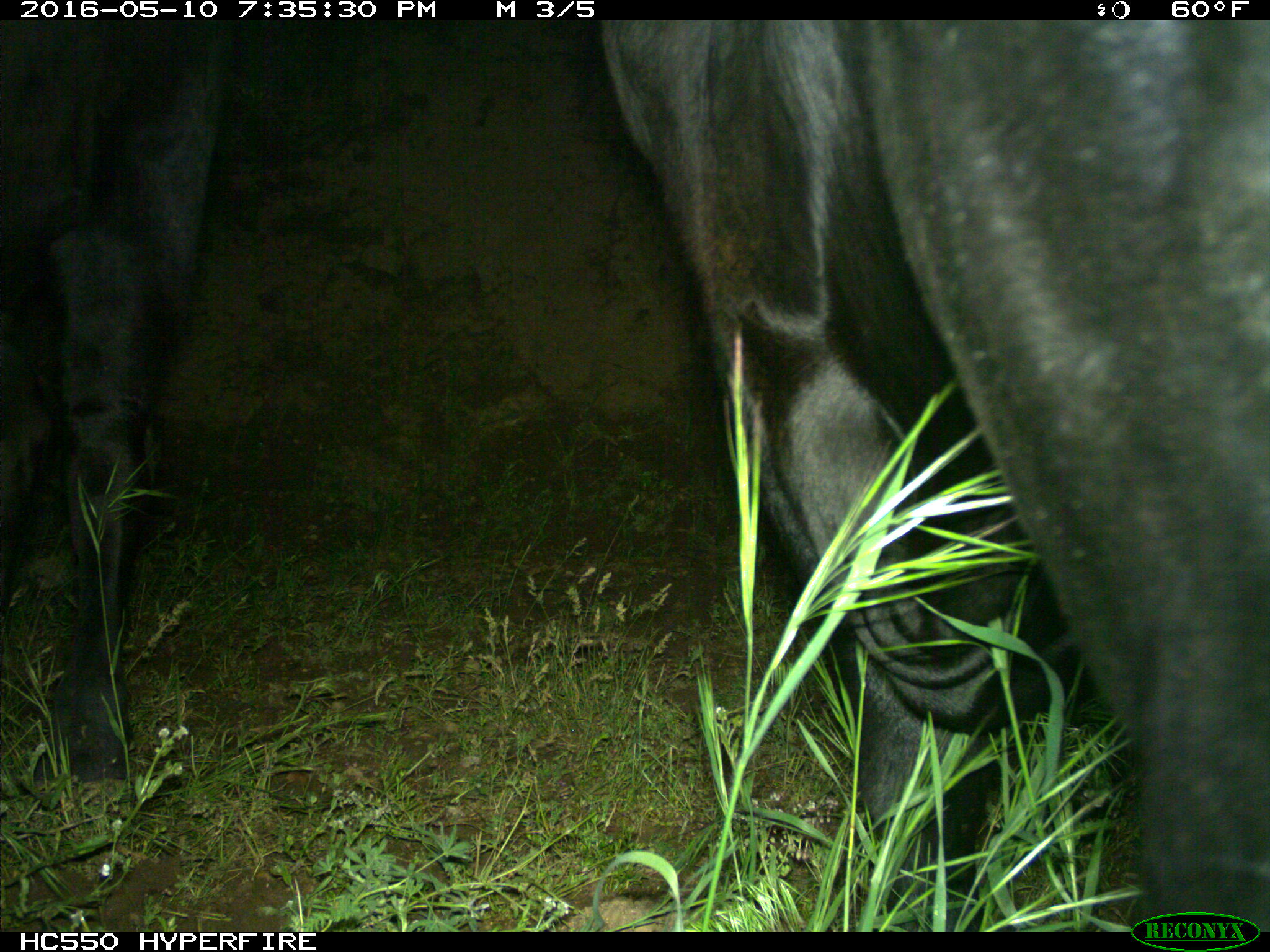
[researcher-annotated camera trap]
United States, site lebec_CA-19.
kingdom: Animalia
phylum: Chordata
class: Mammalia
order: Artiodactyla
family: Bovidae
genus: Bos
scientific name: Bos taurus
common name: domestic cow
Bos taurus (domestic cow).